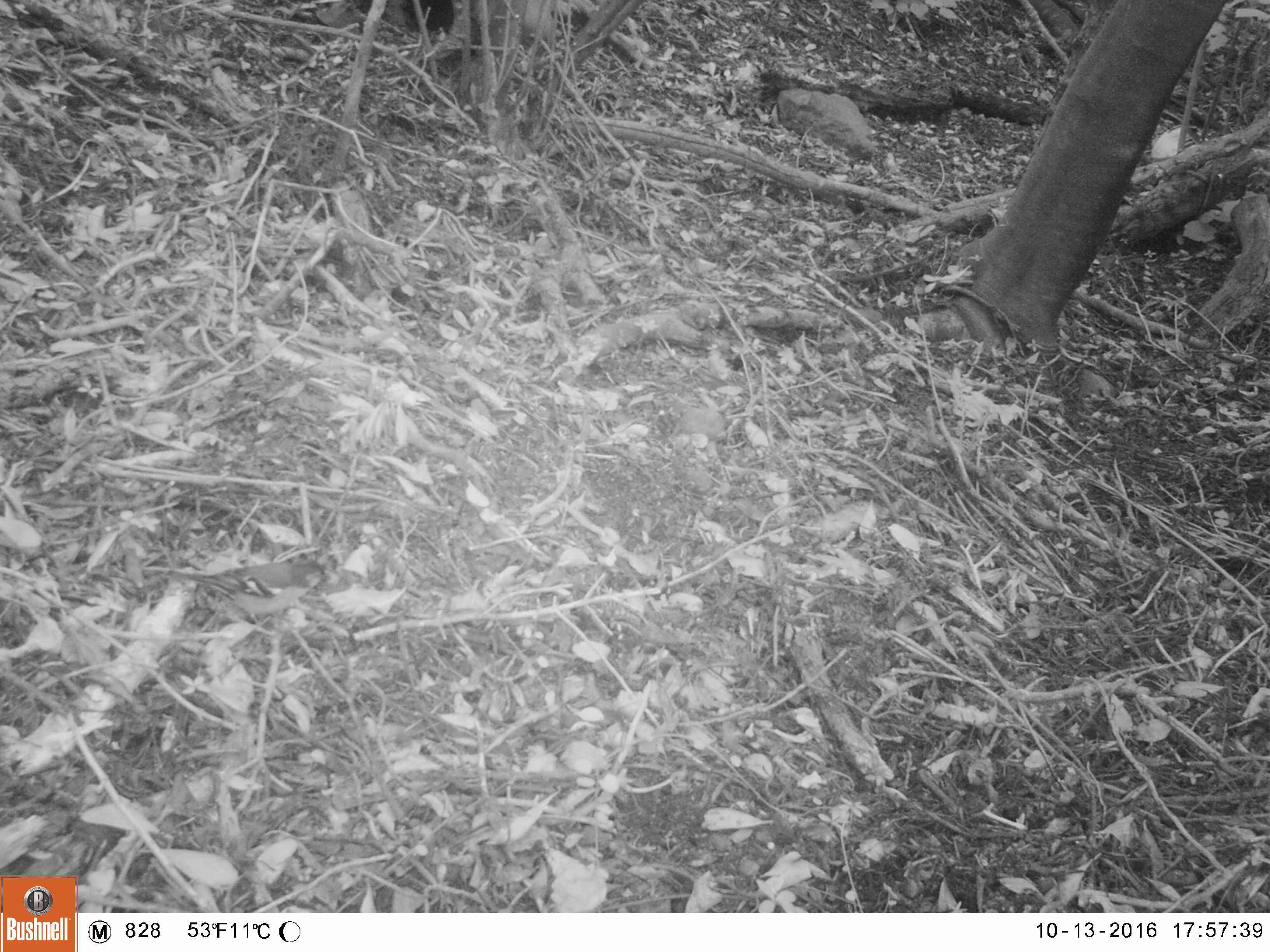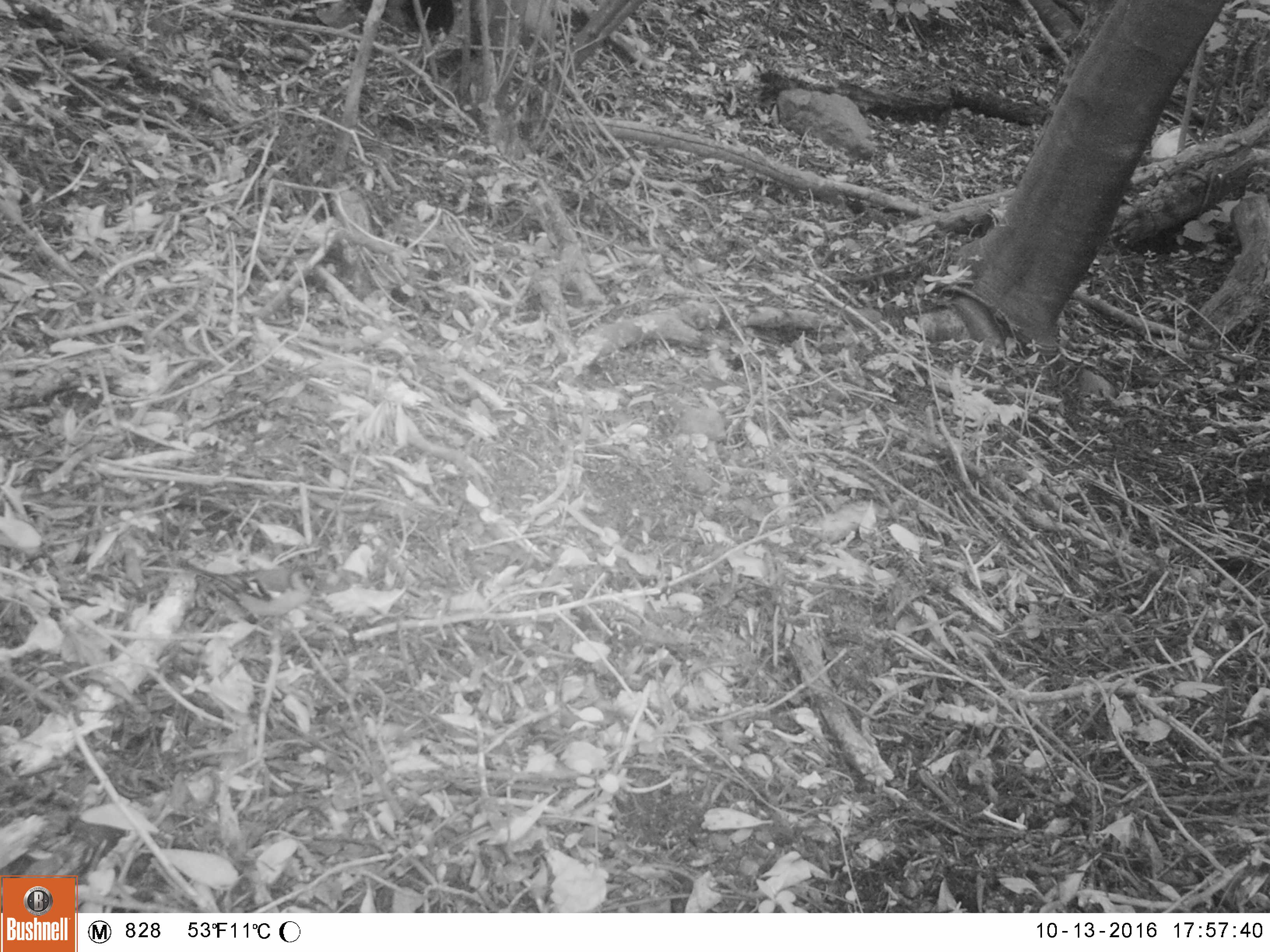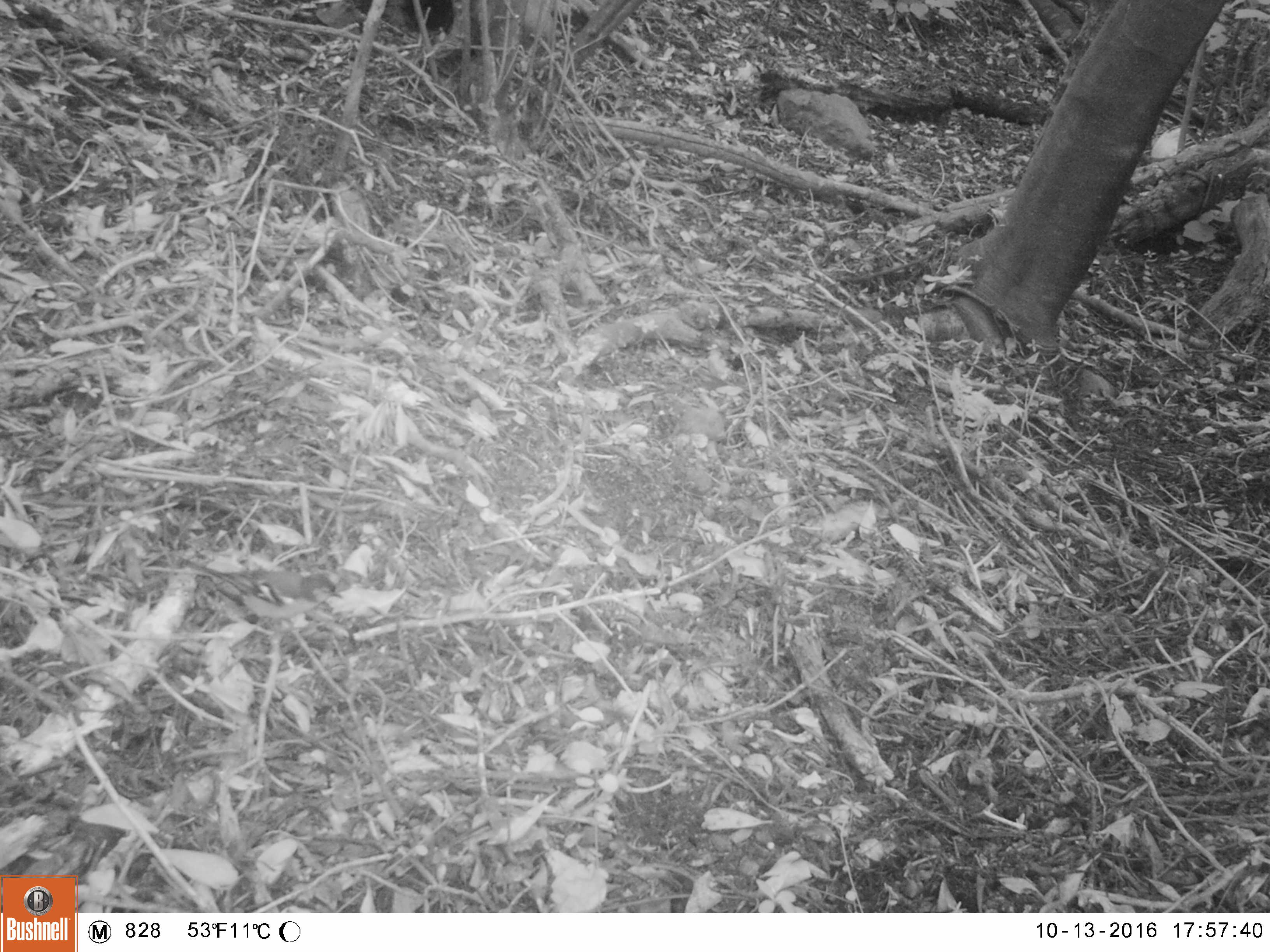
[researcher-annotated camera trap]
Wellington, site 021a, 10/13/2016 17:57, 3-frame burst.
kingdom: Animalia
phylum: Chordata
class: Aves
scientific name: Aves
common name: bird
Bird (Aves).